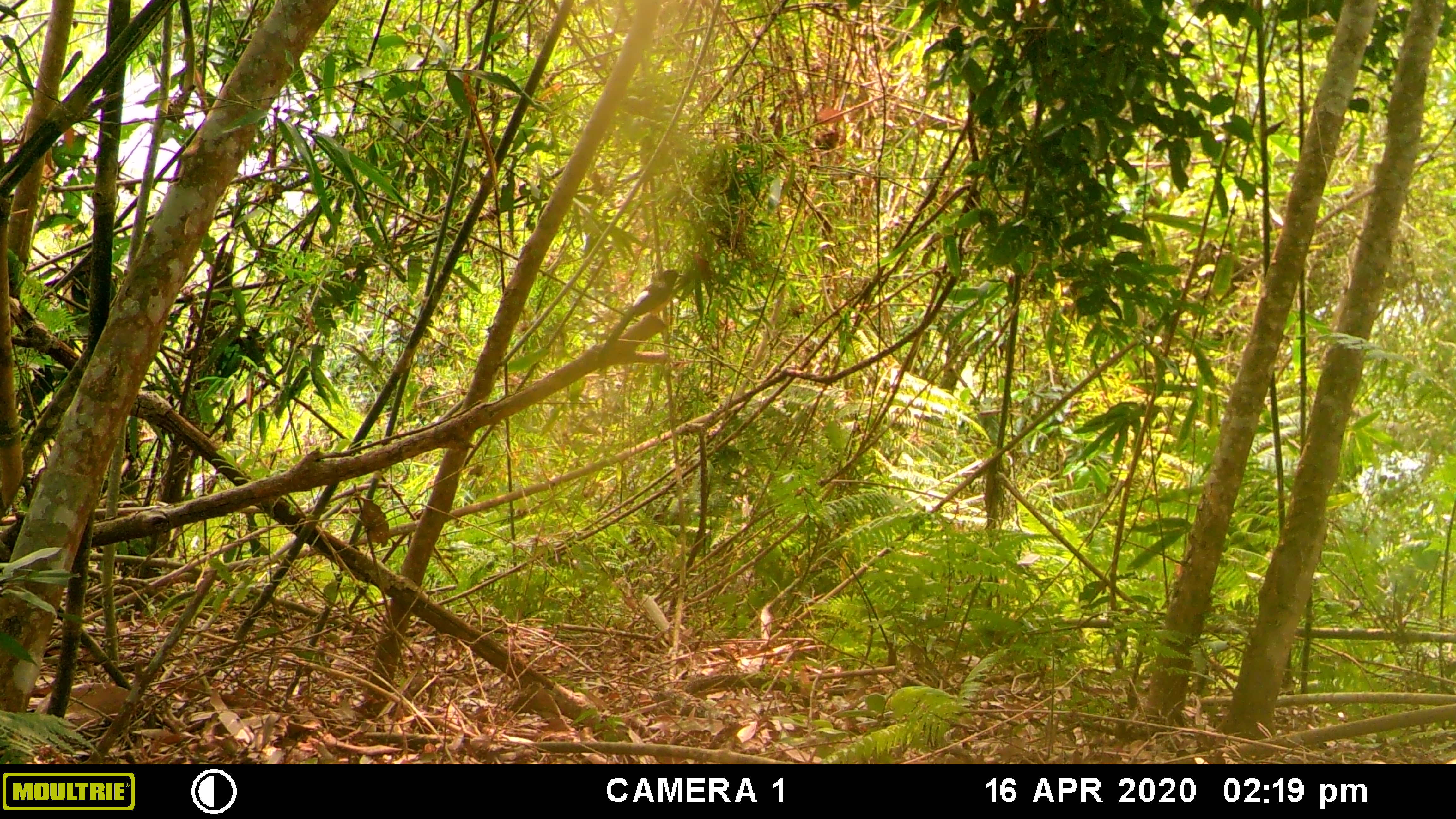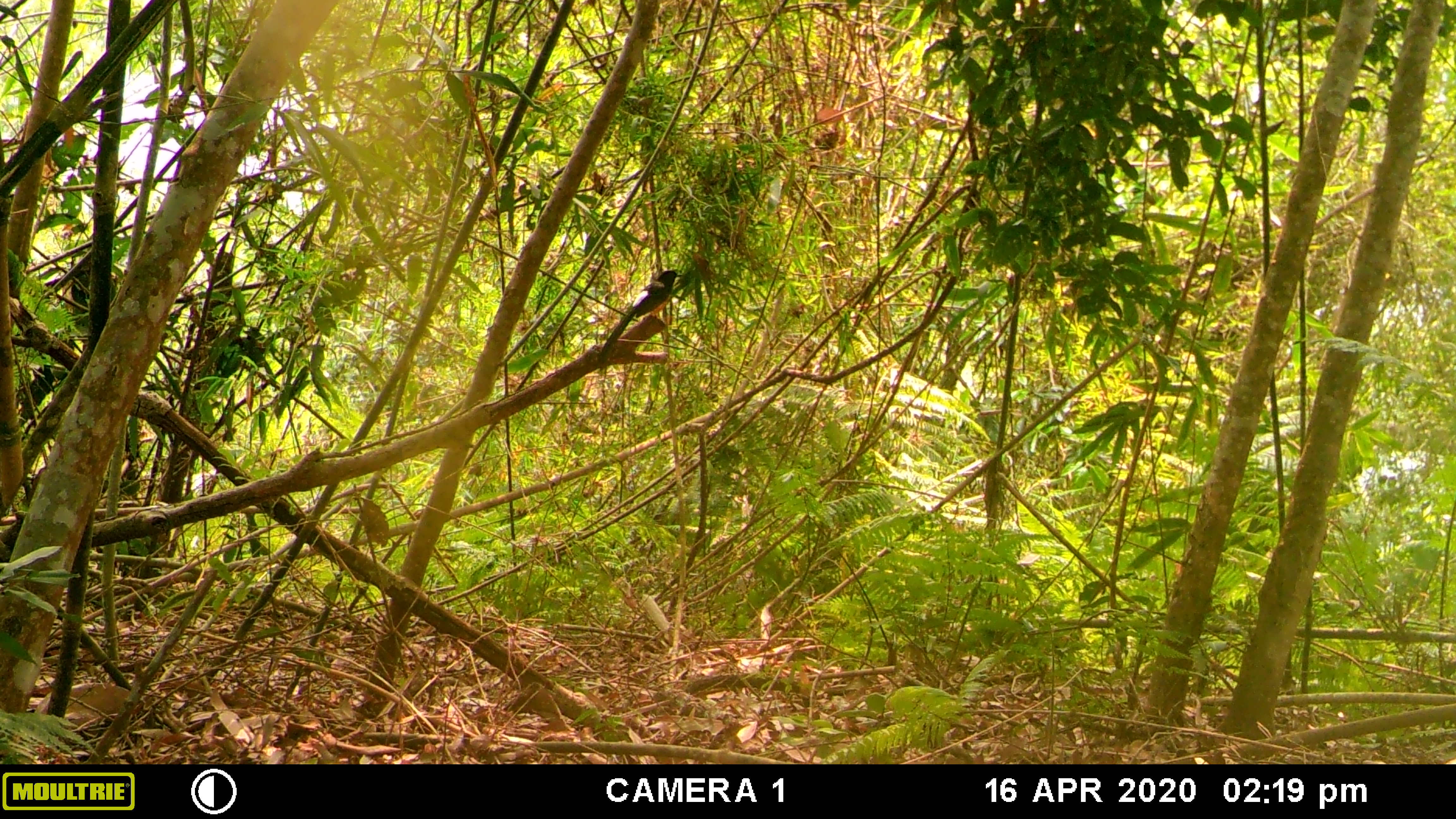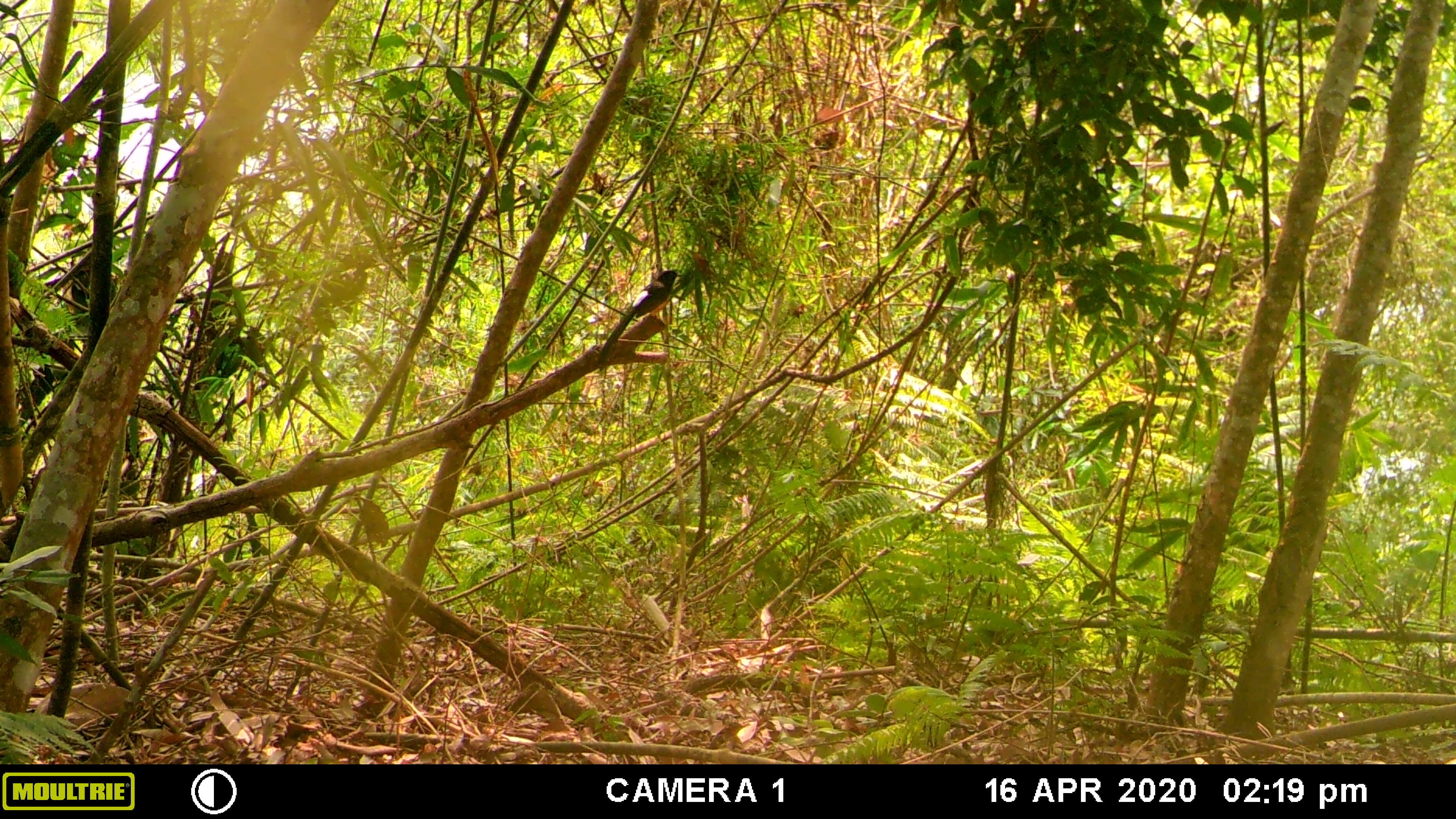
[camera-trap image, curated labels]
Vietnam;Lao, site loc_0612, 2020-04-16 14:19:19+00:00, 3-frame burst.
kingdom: Animalia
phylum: Chordata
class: Aves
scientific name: Aves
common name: bird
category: unidentified bird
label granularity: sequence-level